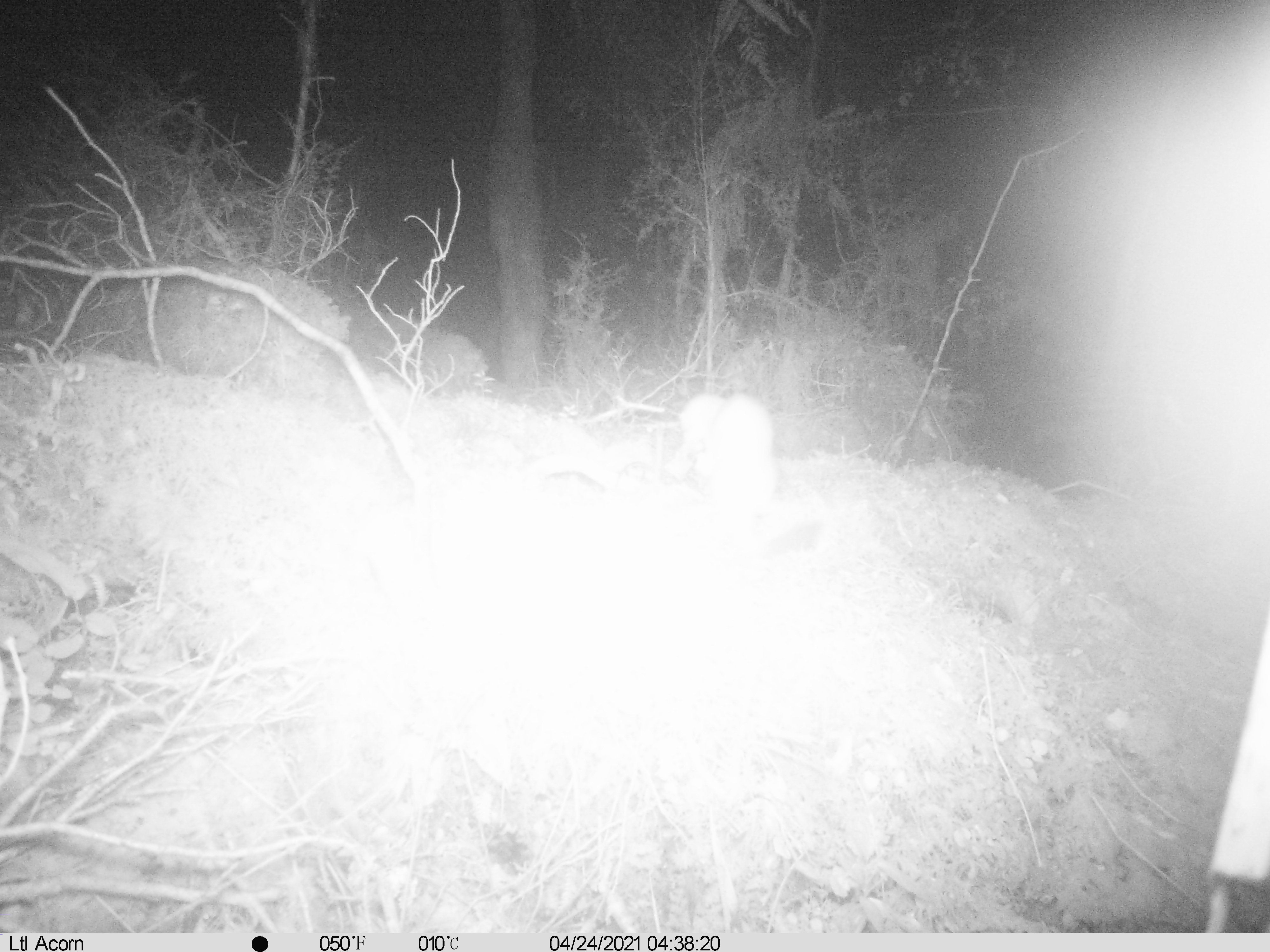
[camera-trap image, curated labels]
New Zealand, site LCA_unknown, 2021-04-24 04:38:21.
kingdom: Animalia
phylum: Chordata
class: Mammalia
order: Carnivora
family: Mustelidae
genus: Mustela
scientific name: Mustela erminea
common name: stoat